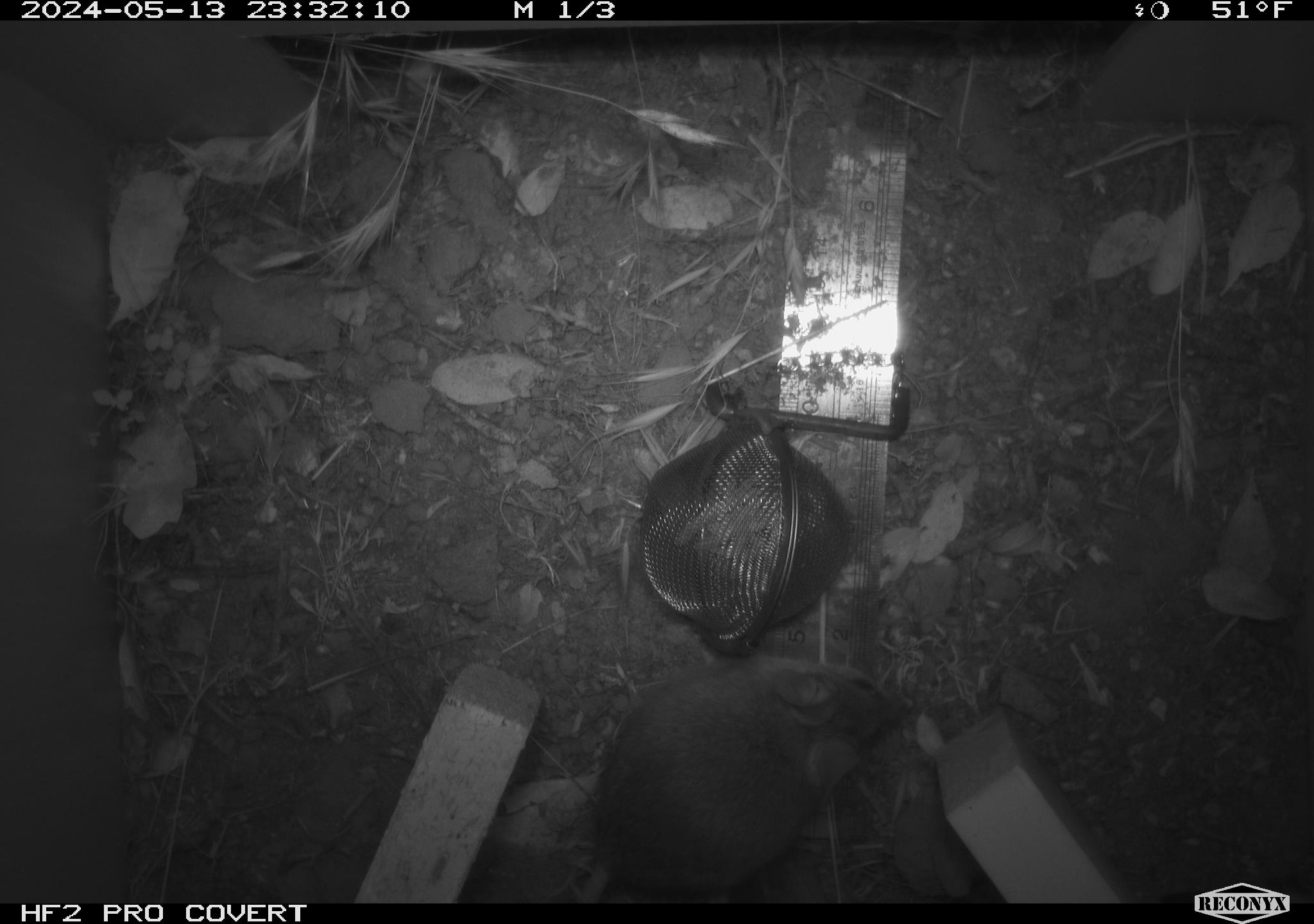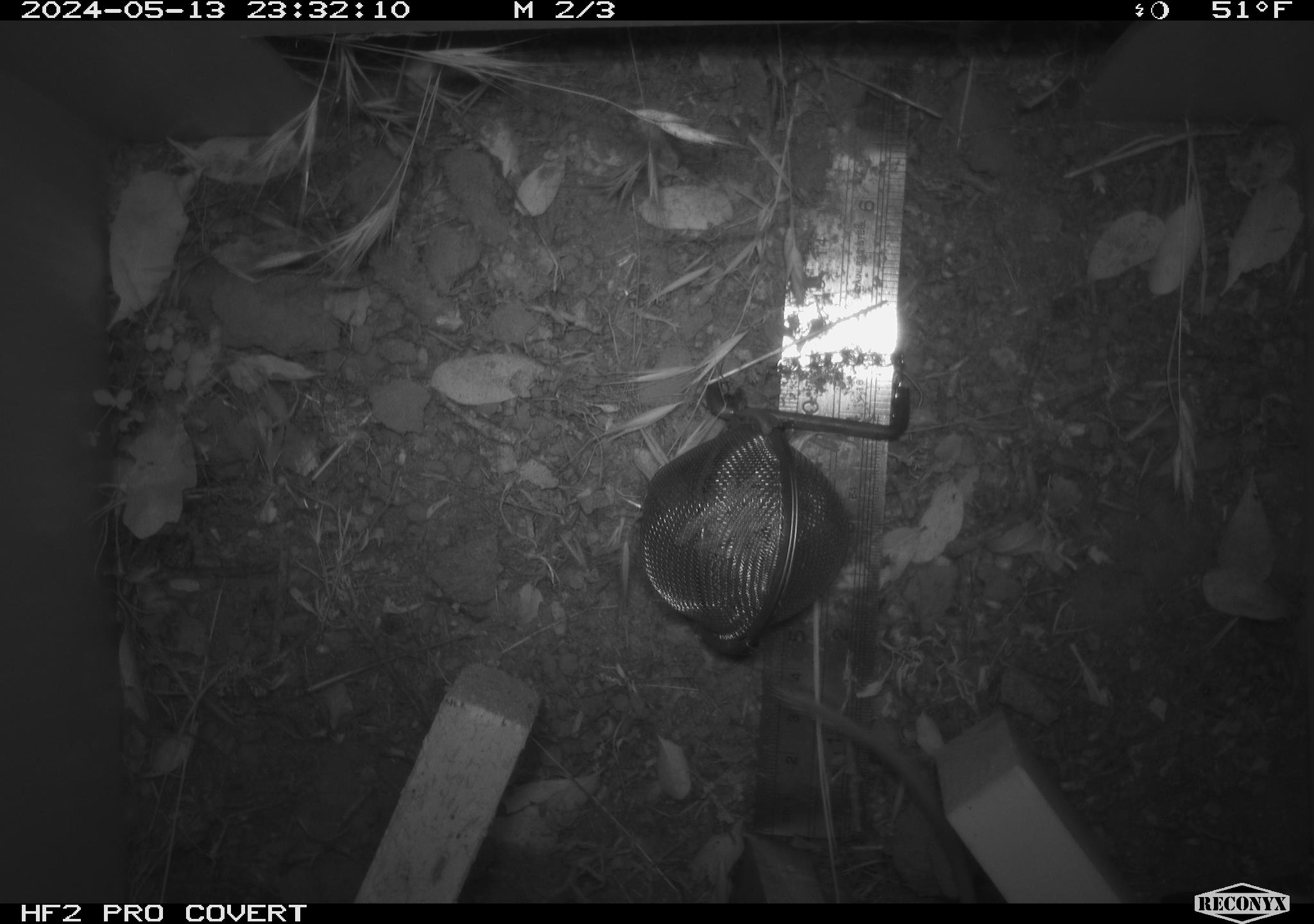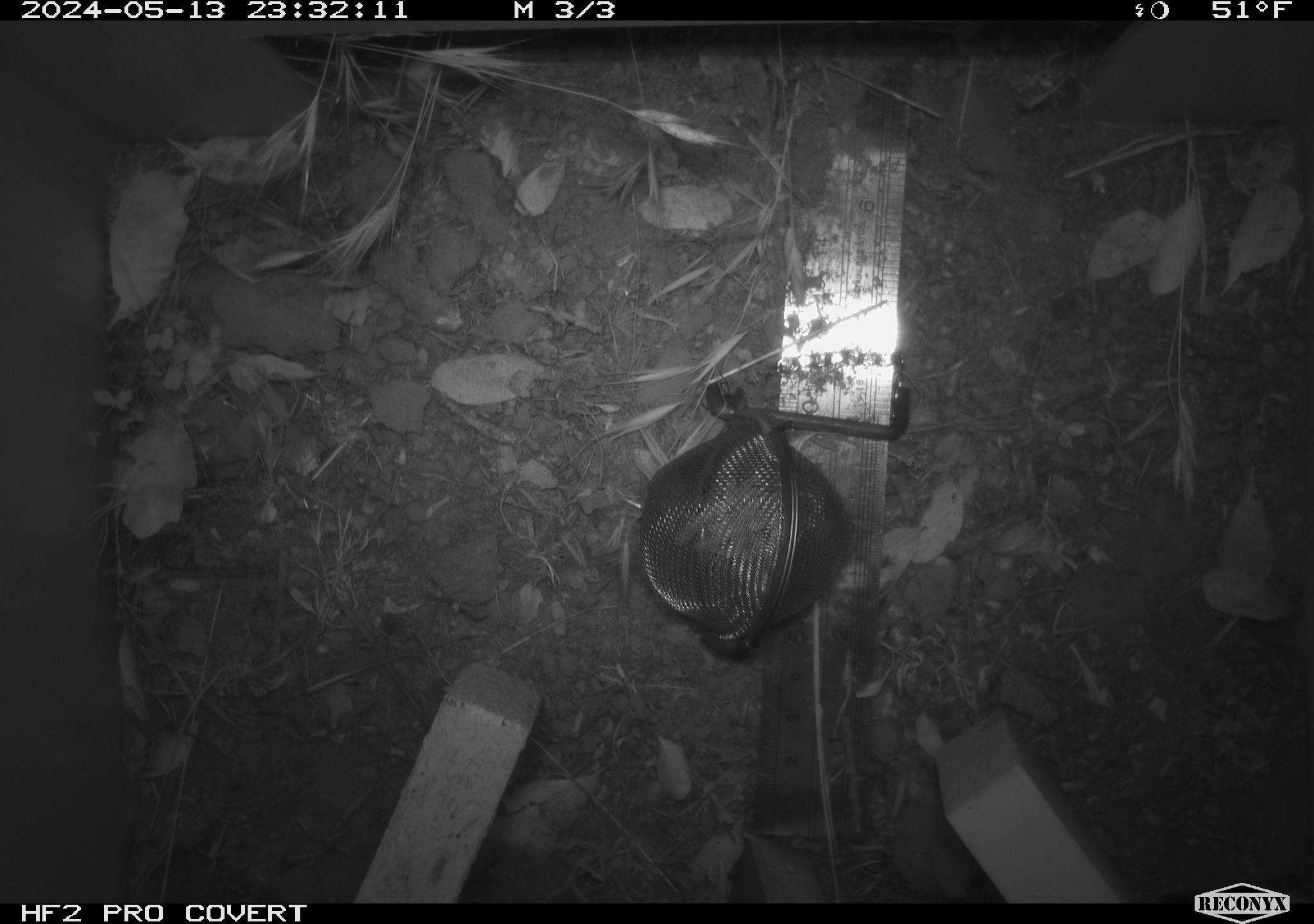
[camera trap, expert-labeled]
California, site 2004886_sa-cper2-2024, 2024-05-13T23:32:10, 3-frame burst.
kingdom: Animalia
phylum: Chordata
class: Mammalia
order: Rodentia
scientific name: Rodentia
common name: rodent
Rodent (Rodentia).